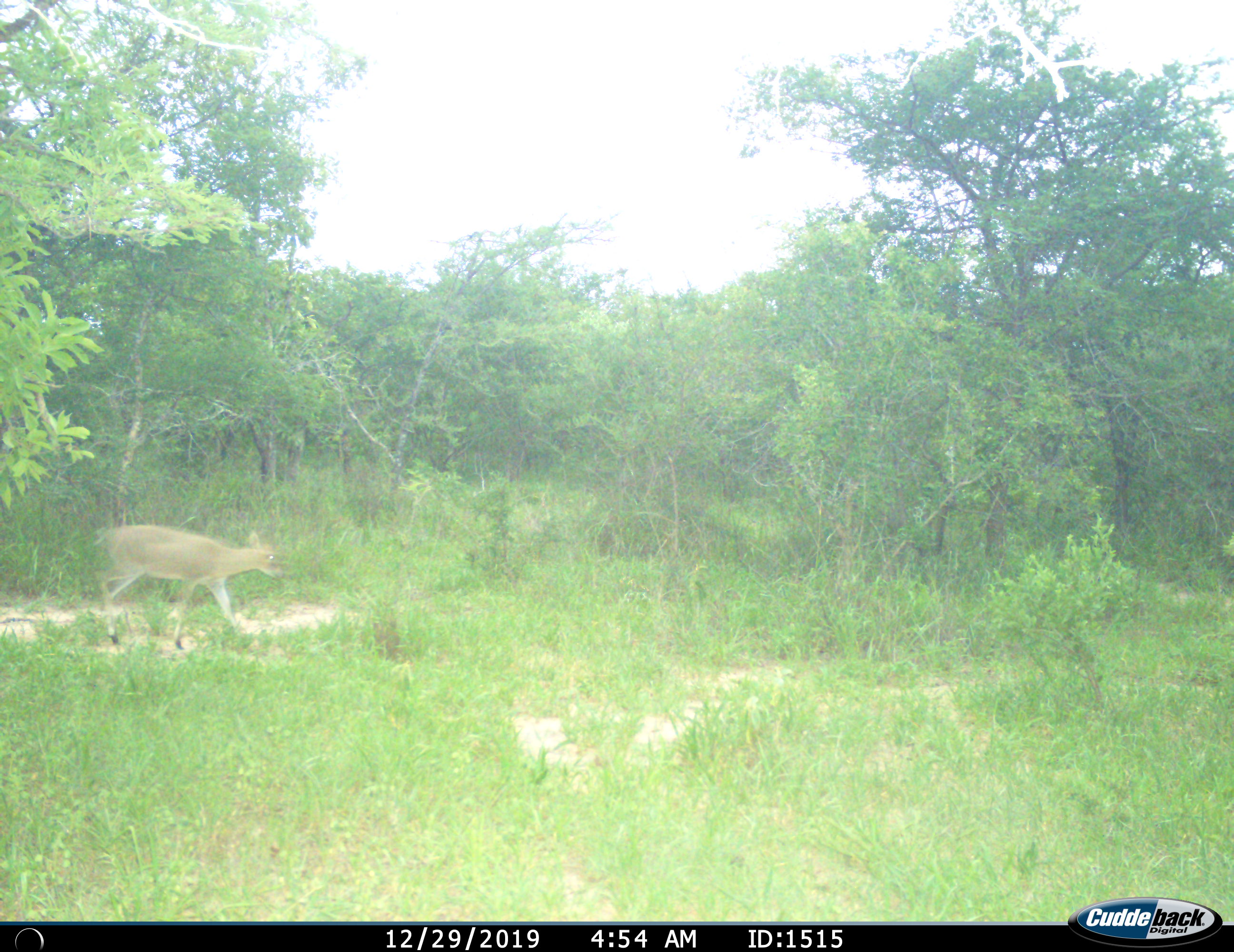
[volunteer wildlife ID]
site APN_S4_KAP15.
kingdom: Animalia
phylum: Chordata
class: Mammalia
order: Artiodactyla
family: Bovidae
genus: Sylvicapra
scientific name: Sylvicapra grimmia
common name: common duiker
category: duikercommongrey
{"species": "duikercommongrey (common duiker) (Sylvicapra grimmia)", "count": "1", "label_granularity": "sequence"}